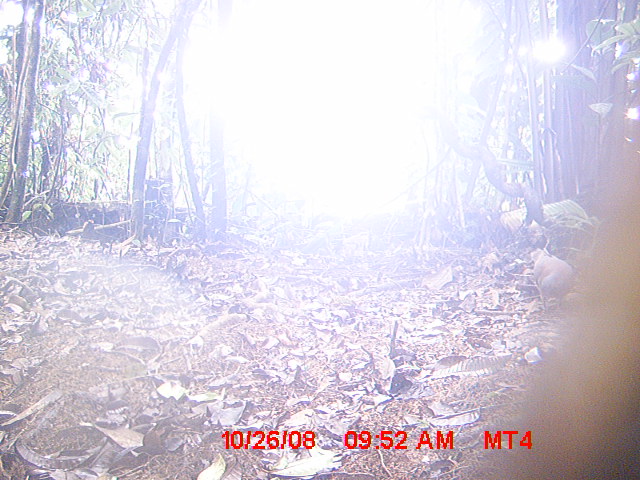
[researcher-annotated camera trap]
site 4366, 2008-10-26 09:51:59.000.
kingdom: Animalia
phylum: Chordata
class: Aves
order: Columbiformes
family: Columbidae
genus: Streptopelia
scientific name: Streptopelia picturata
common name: madagascar turtle-dove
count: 1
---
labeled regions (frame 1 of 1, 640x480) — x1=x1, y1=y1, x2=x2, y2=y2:
streptopelia picturata: x1=530, y1=247, x2=573, y2=314